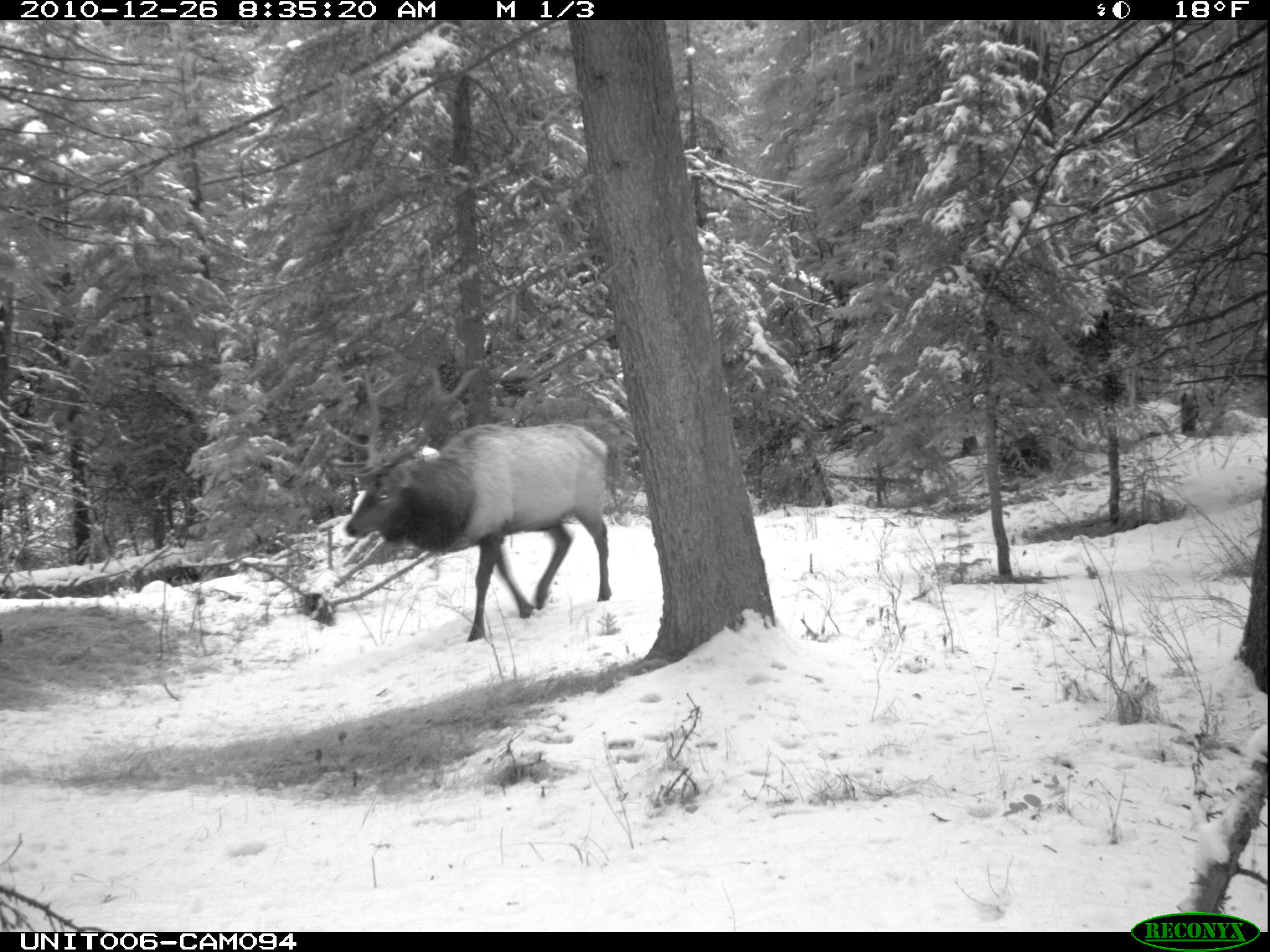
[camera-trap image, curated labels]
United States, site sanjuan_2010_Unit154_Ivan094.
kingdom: Animalia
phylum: Chordata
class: Mammalia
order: Artiodactyla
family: Cervidae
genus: Cervus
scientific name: Cervus elaphus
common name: red deer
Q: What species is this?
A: Cervus elaphus (red deer).